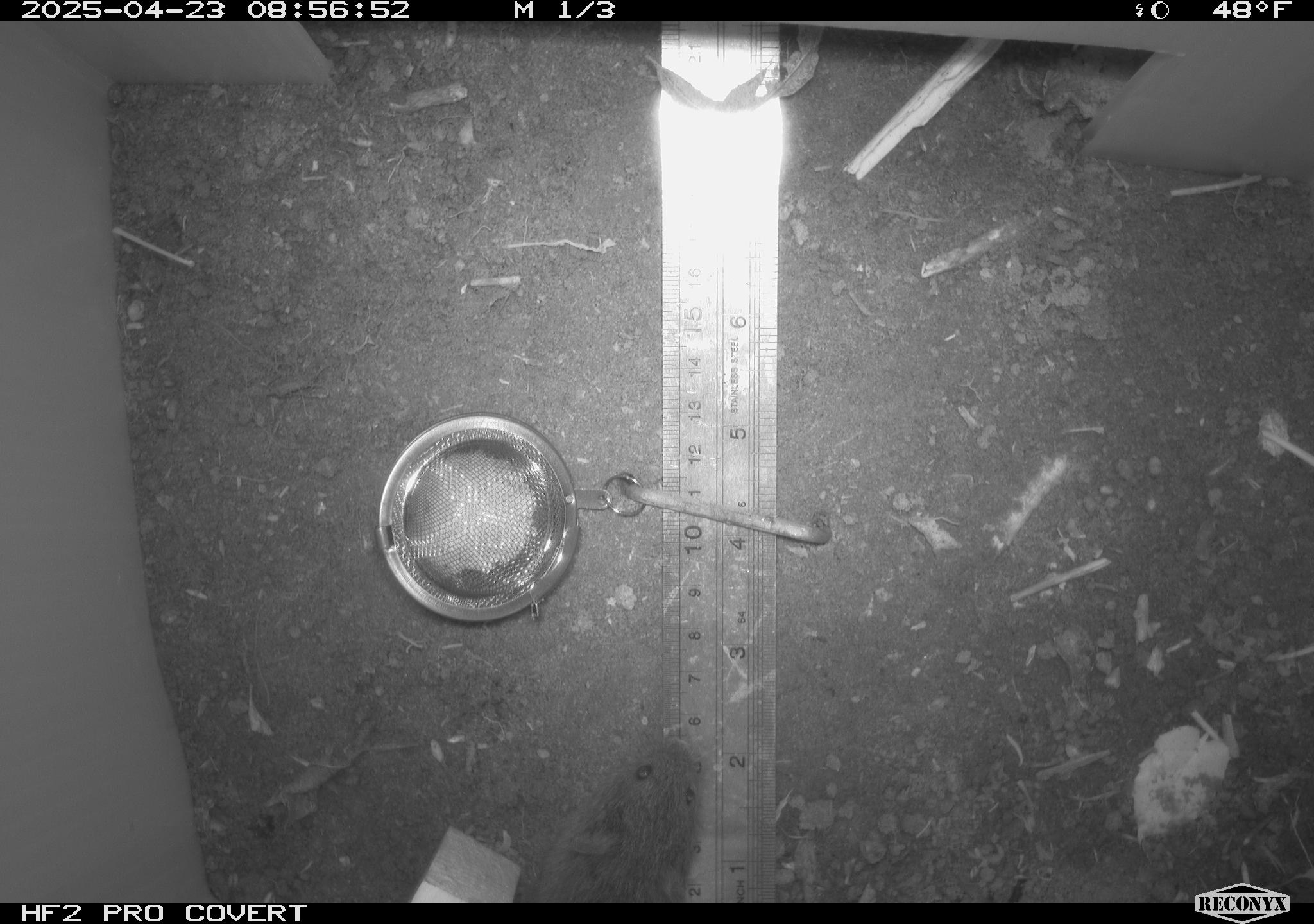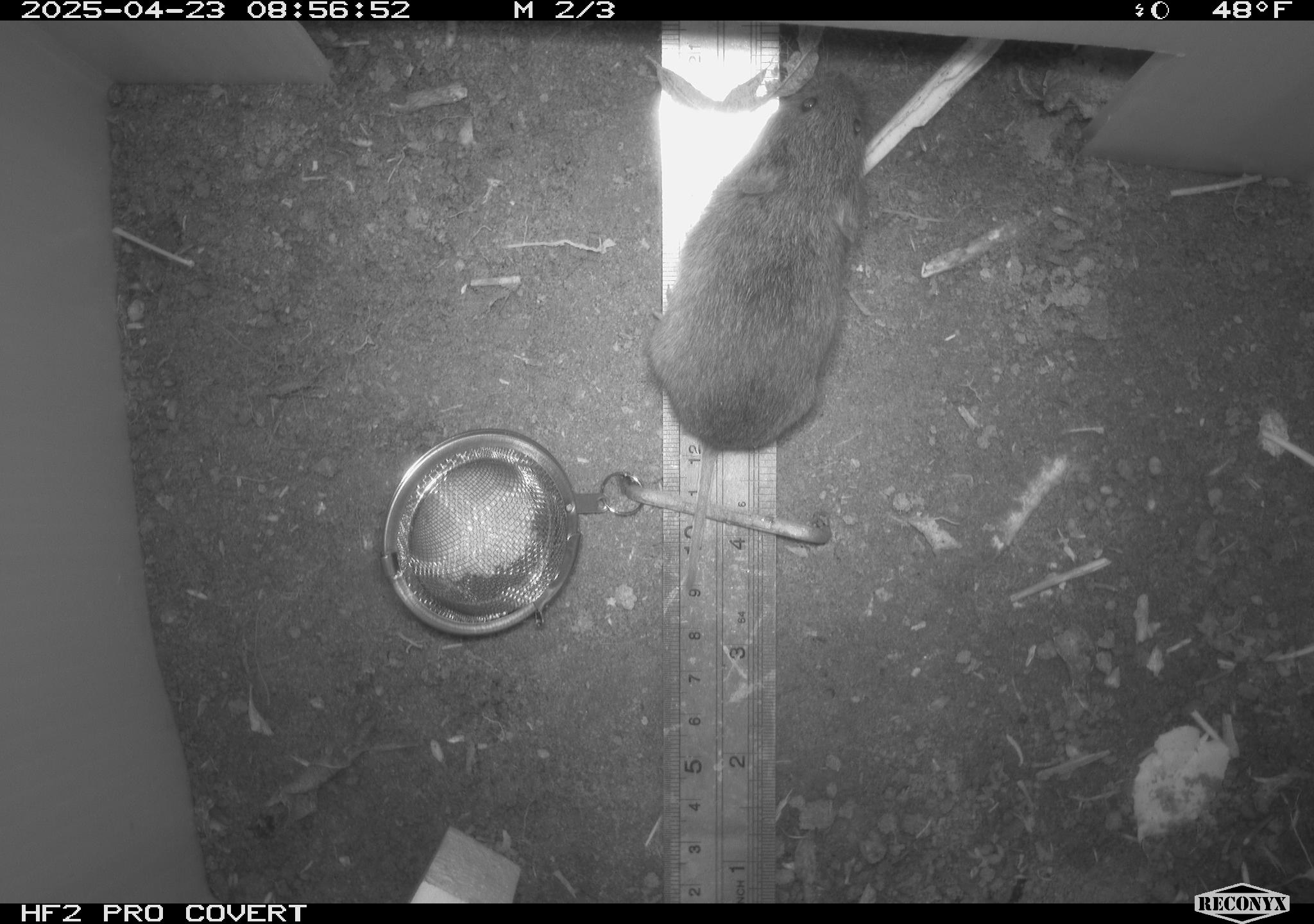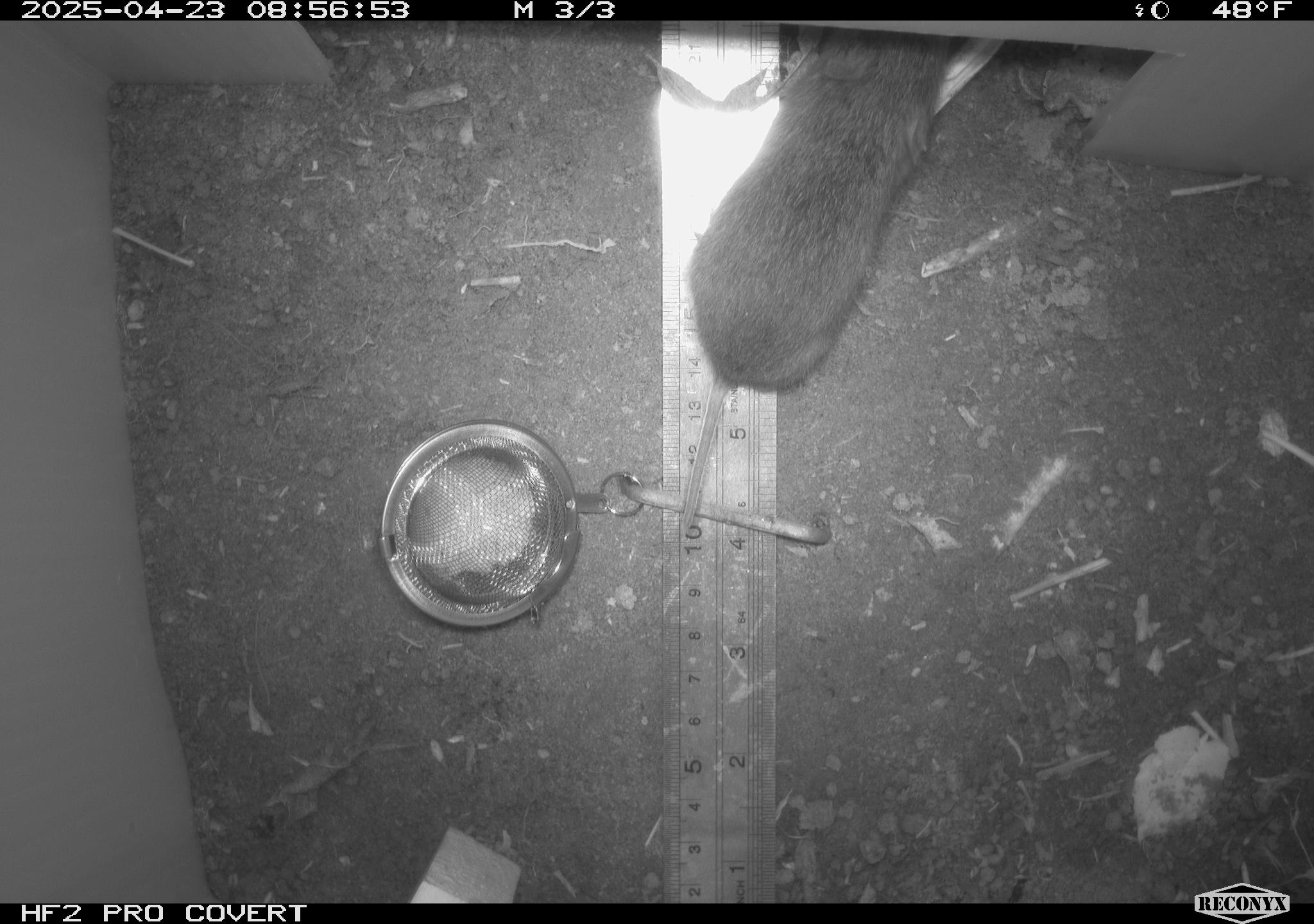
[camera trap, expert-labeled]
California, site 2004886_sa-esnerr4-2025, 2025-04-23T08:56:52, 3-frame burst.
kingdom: Animalia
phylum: Chordata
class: Mammalia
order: Rodentia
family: Cricetidae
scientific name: Arvicolinae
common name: voles, lemmings, and muskrats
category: arvicolinae subfamily